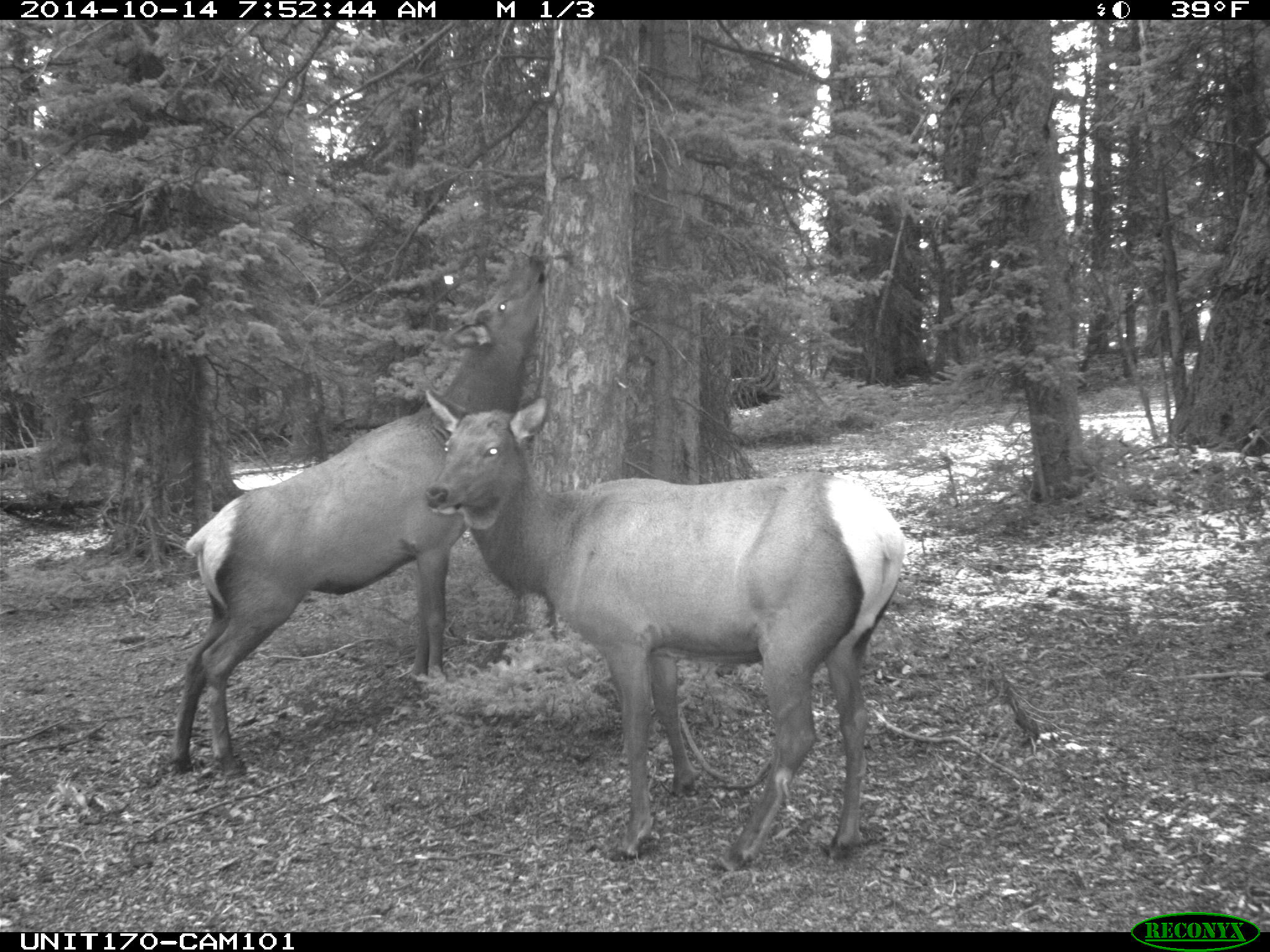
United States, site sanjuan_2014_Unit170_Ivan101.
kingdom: Animalia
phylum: Chordata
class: Mammalia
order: Artiodactyla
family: Cervidae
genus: Cervus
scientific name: Cervus elaphus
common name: red deer